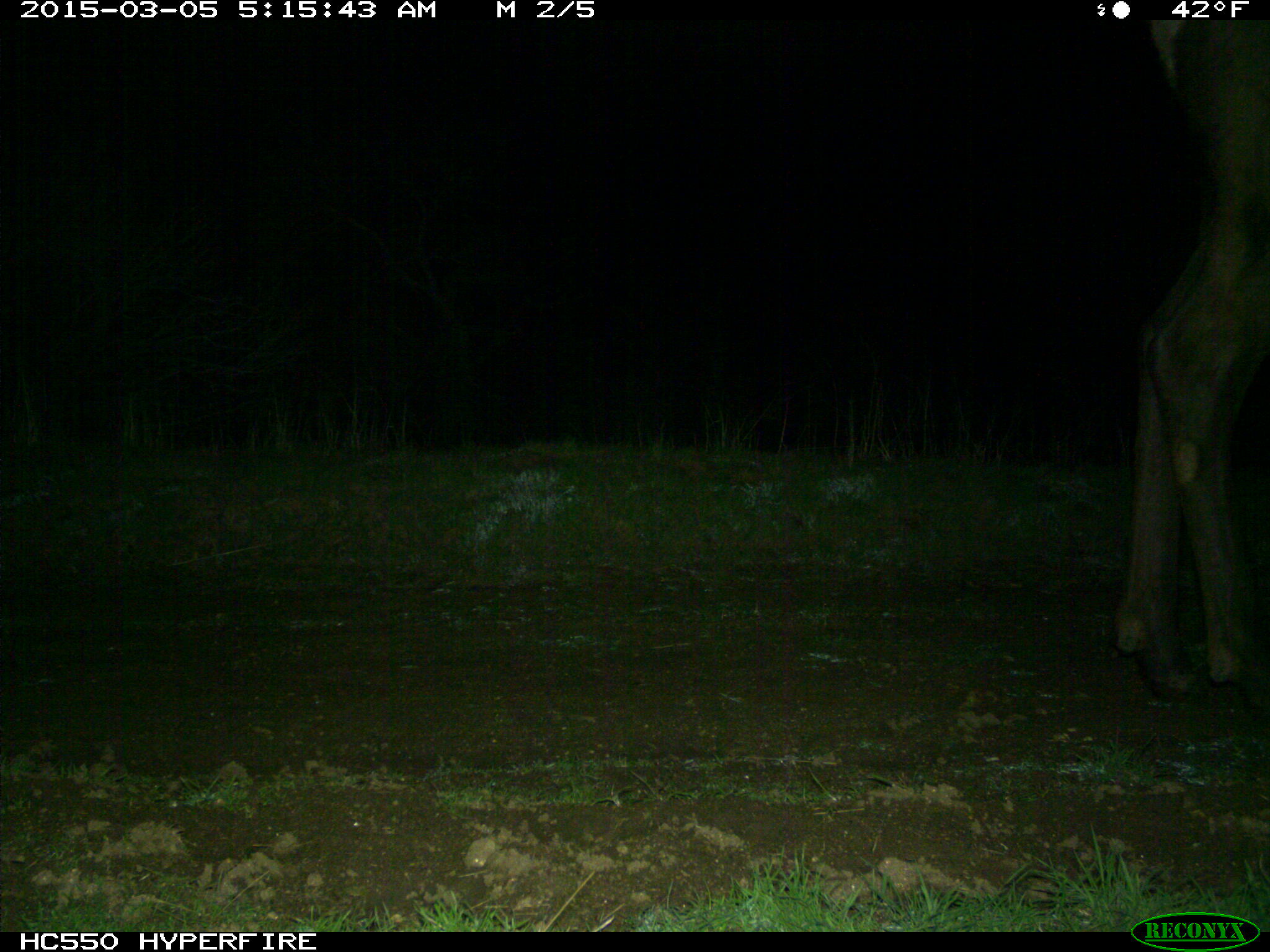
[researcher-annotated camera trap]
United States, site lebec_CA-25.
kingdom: Animalia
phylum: Chordata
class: Mammalia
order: Artiodactyla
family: Cervidae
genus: Cervus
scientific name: Cervus canadensis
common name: elk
Cervus canadensis (elk).